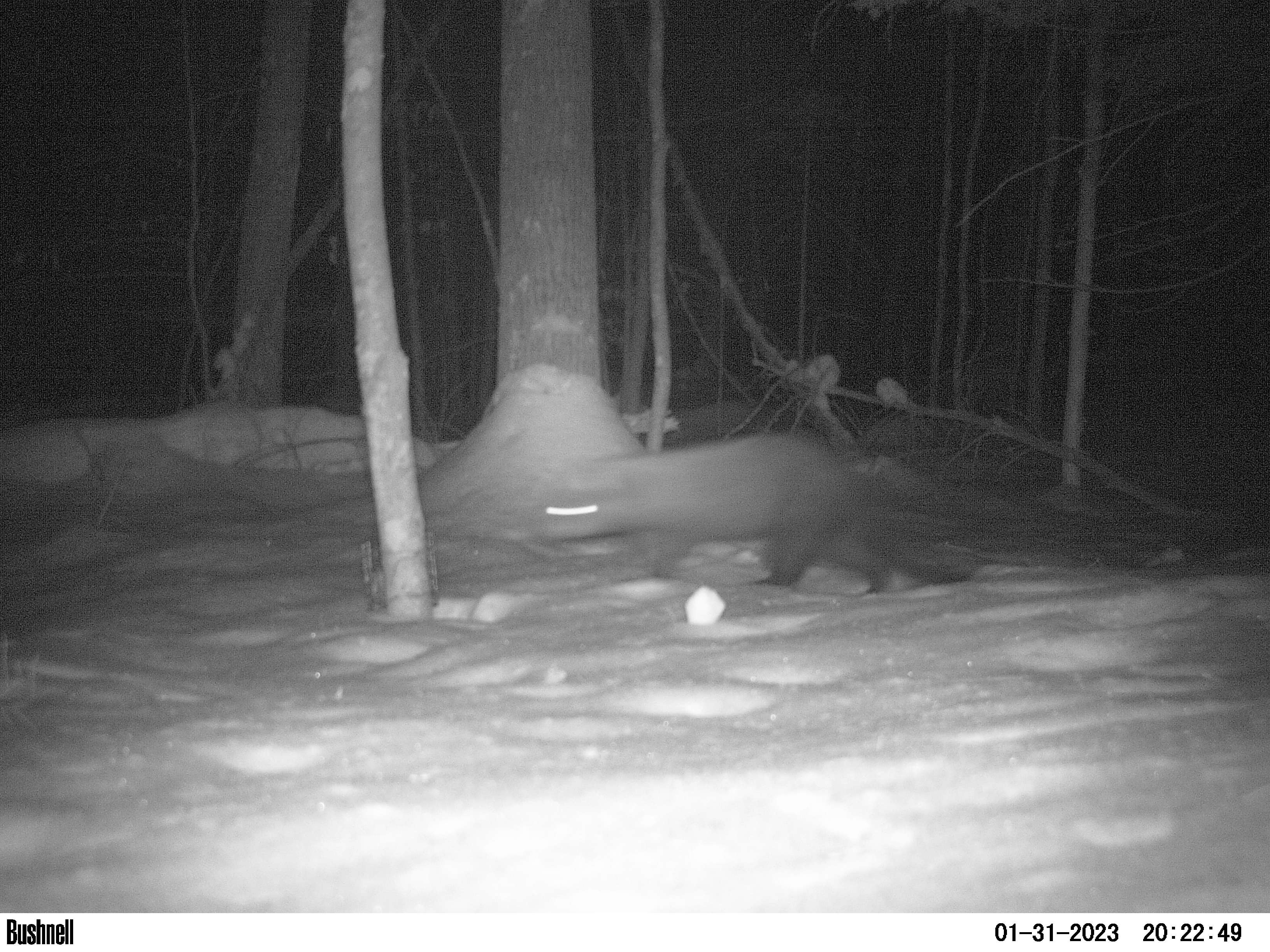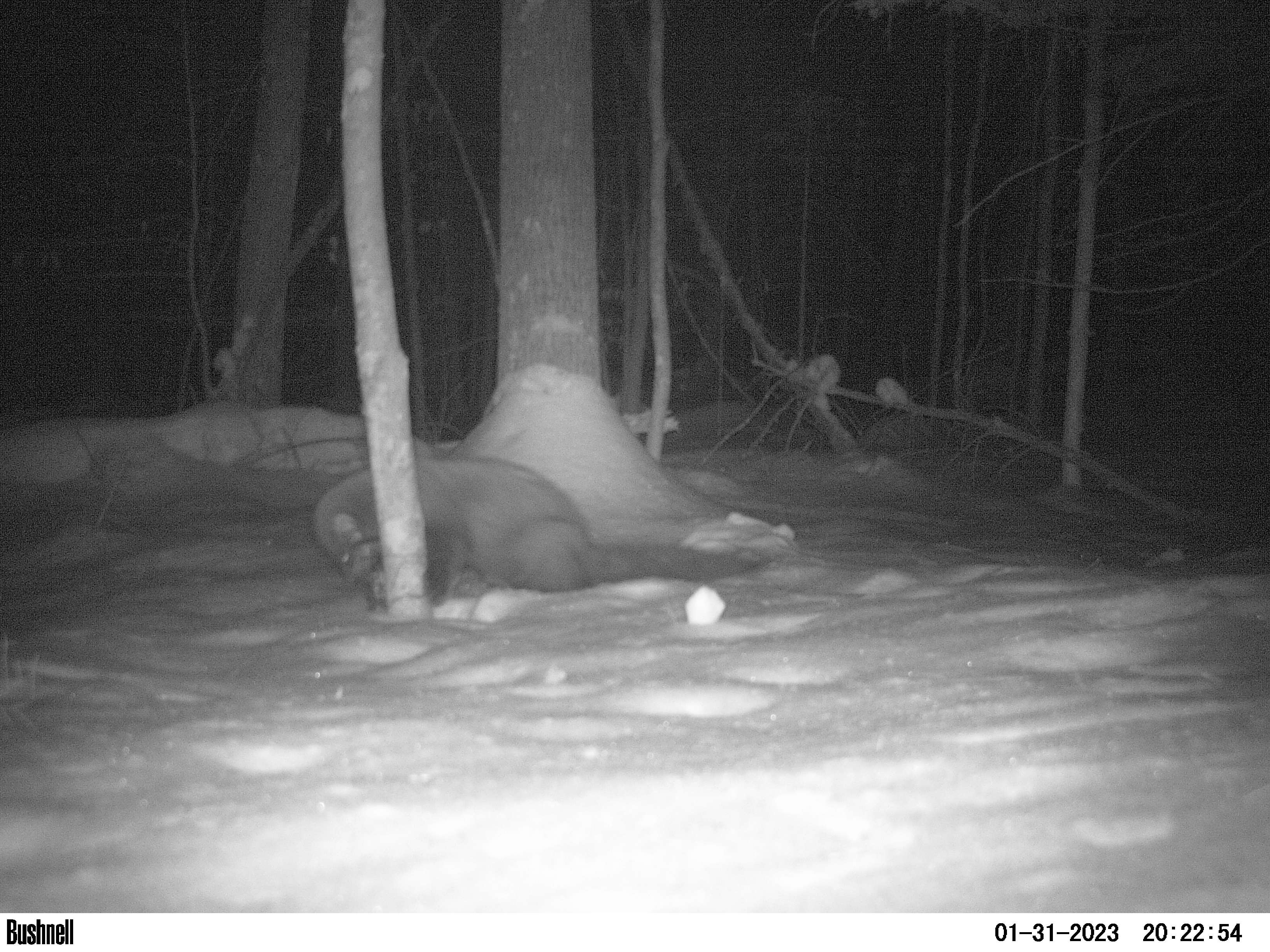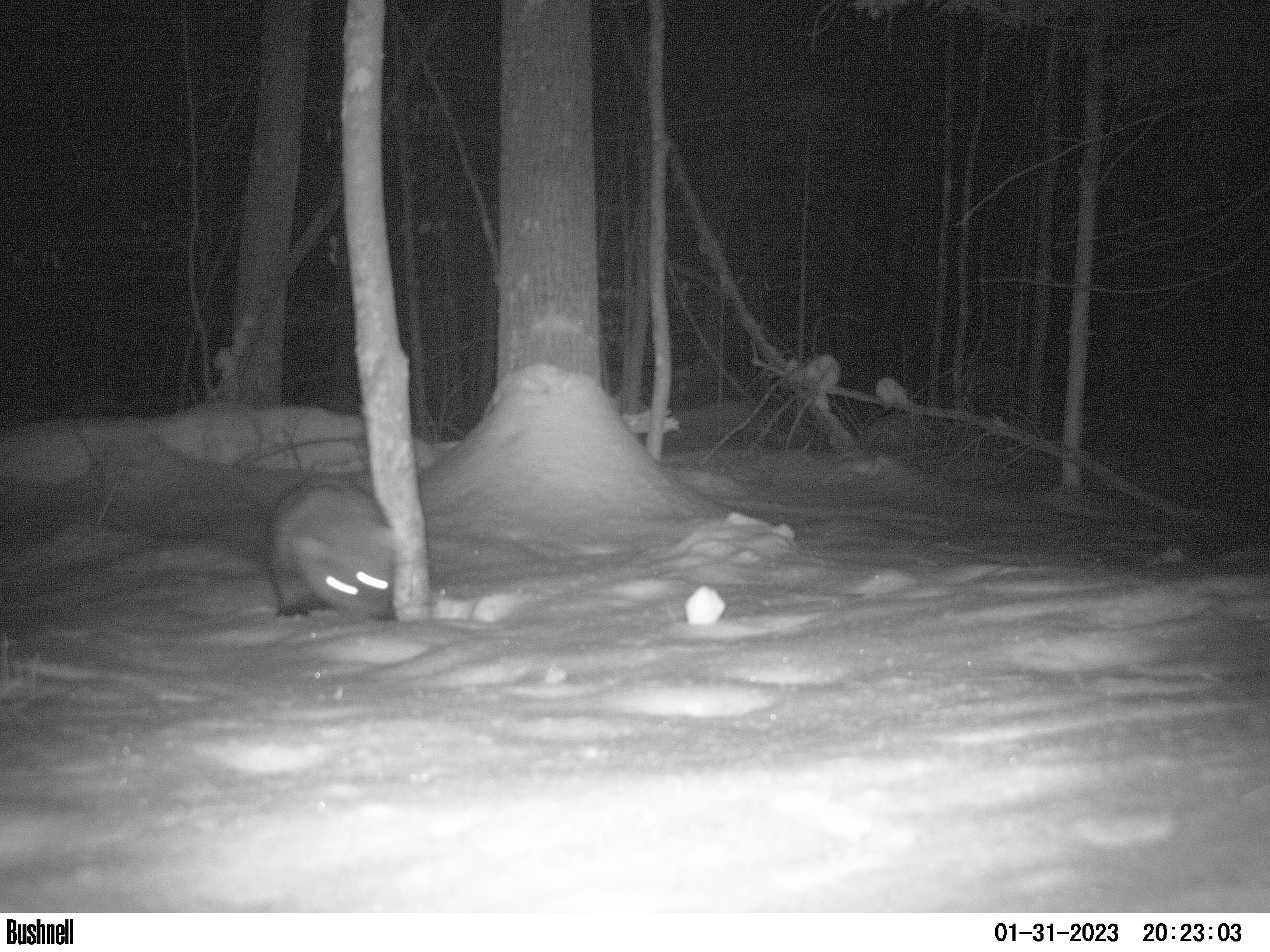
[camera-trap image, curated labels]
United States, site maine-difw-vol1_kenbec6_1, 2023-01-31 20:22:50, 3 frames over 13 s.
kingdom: Animalia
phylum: Chordata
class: Mammalia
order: Carnivora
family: Mustelidae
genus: Pekania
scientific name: Pekania pennanti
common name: fisher